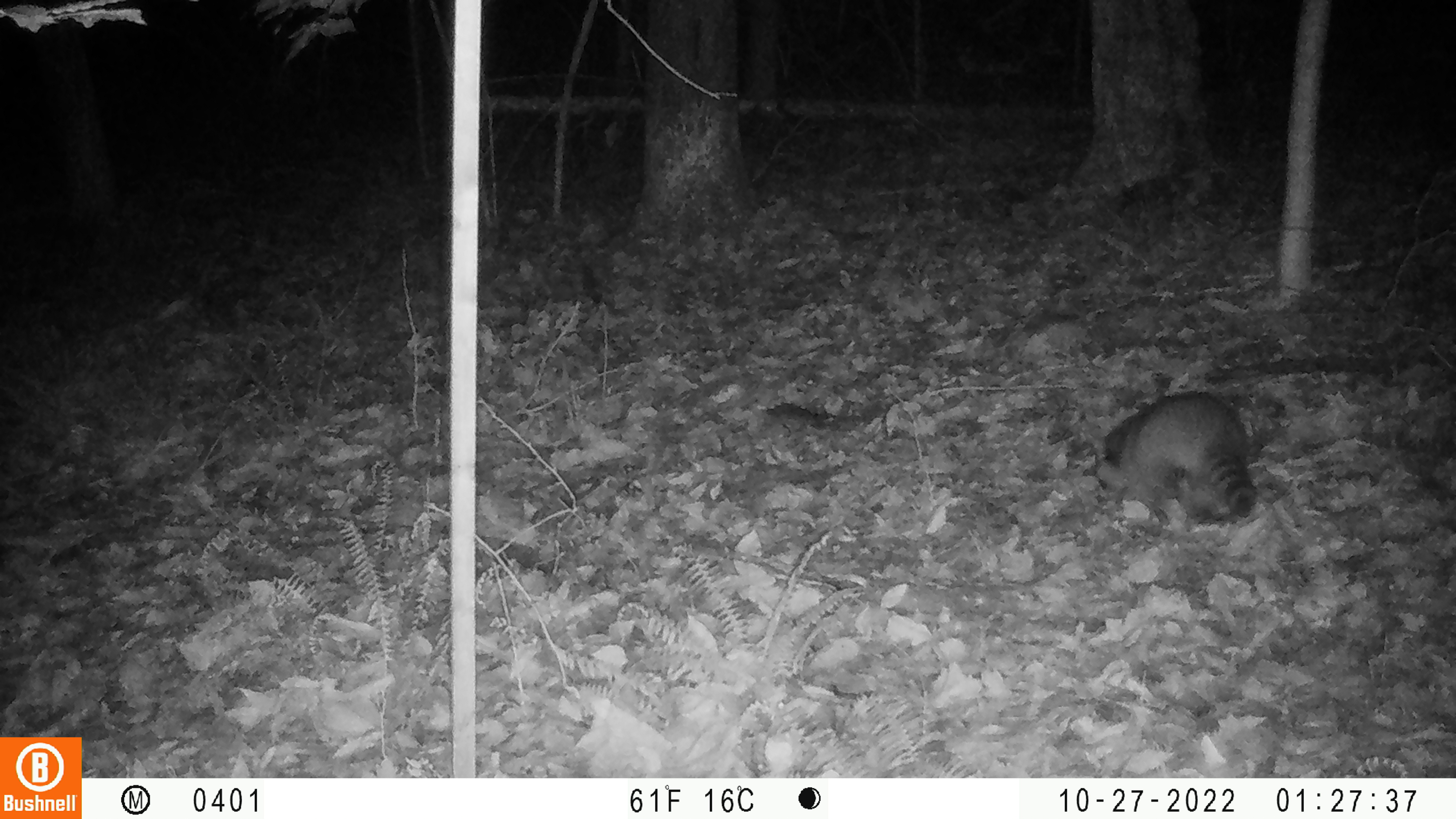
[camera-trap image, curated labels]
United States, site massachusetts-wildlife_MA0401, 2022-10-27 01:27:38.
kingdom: Animalia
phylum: Chordata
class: Mammalia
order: Carnivora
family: Procyonidae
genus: Procyon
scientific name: Procyon lotor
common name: raccoon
Raccoon (Procyon lotor).